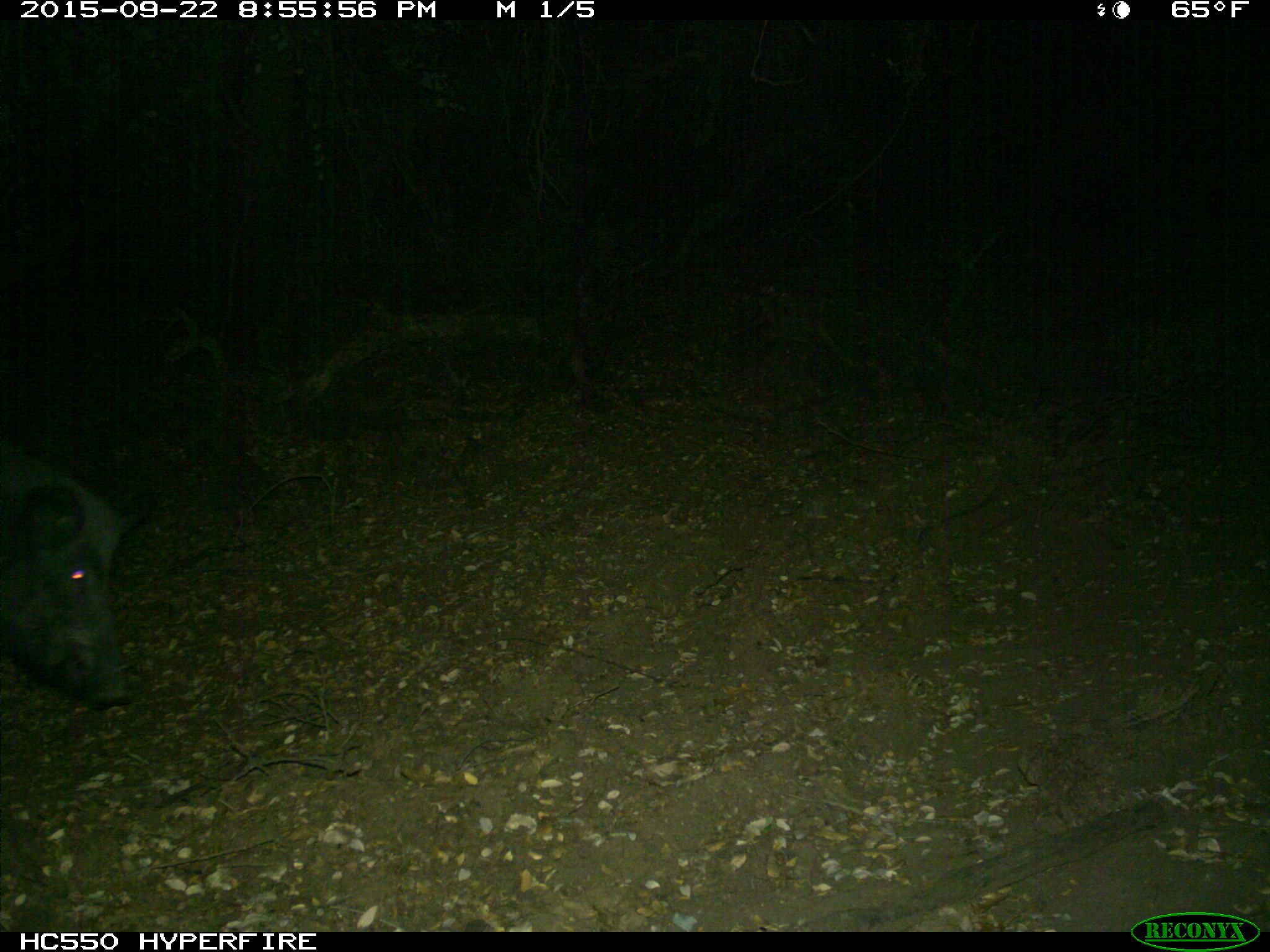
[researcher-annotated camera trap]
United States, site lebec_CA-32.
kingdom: Animalia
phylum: Chordata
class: Mammalia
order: Artiodactyla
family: Suidae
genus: Sus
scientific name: Sus scrofa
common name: wild boar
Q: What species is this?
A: Sus scrofa (wild boar).